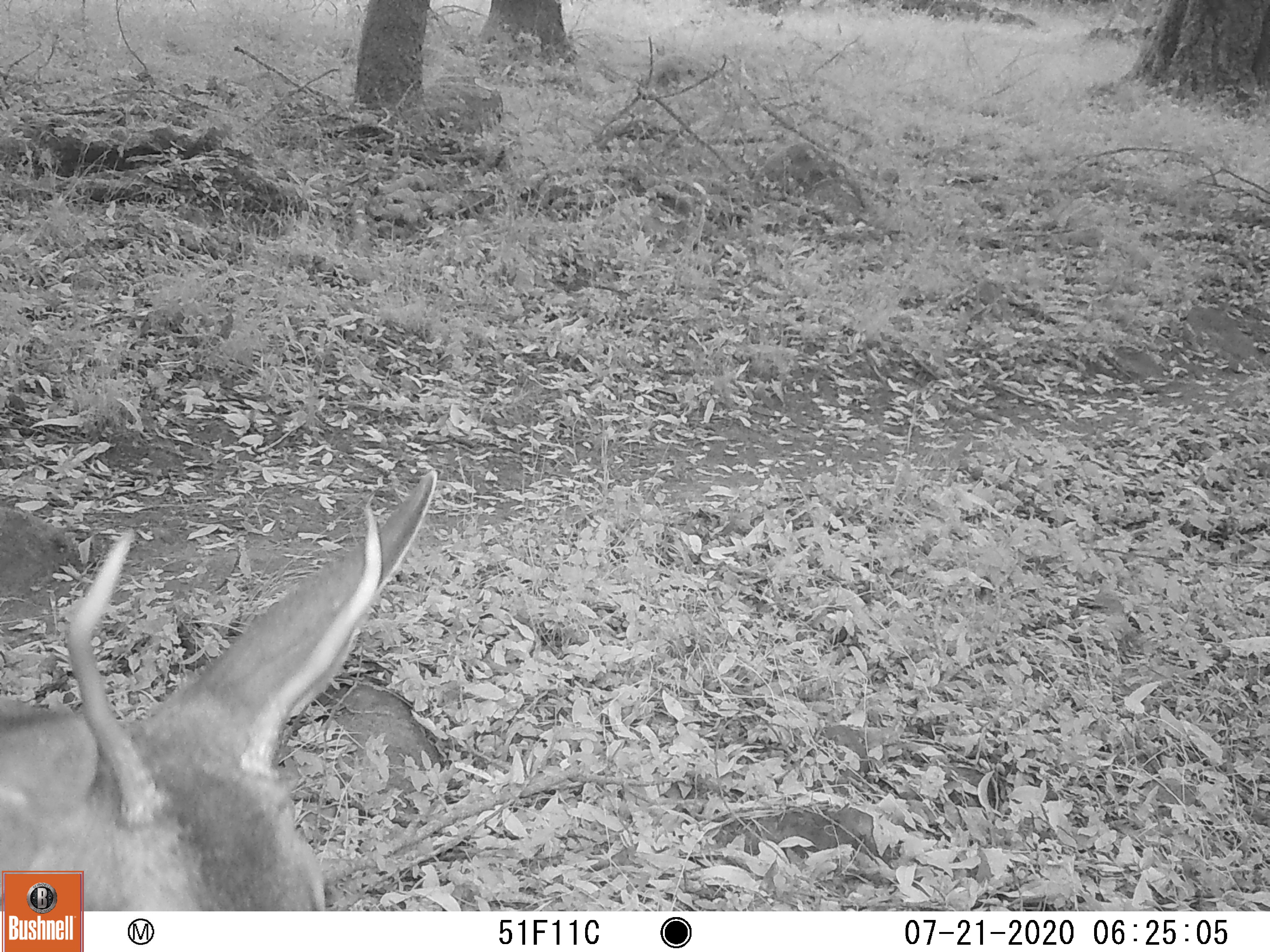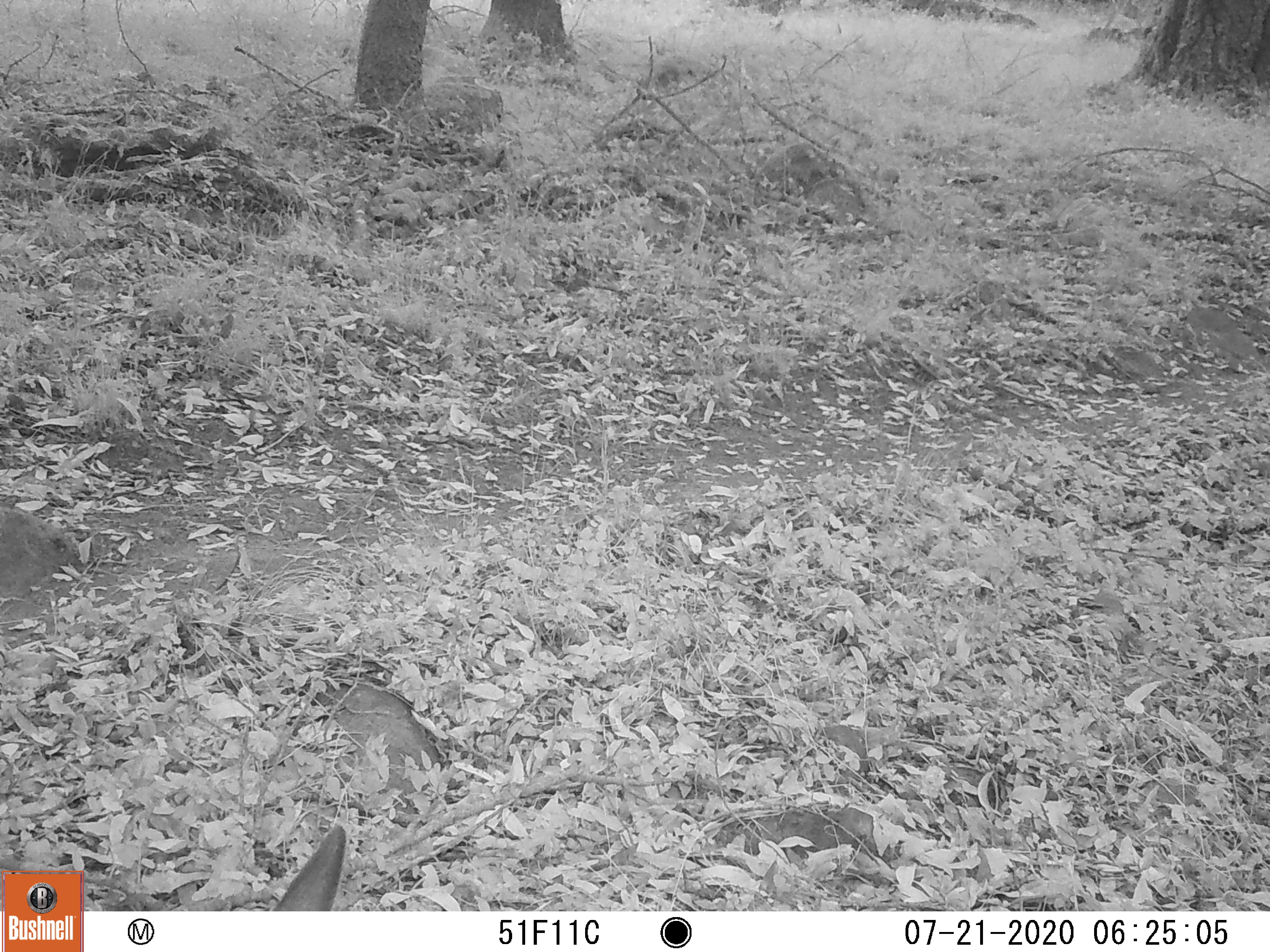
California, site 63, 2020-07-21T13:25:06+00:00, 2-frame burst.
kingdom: Animalia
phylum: Chordata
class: Mammalia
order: Artiodactyla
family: Cervidae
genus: Odocoileus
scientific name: Odocoileus hemionus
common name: mule deer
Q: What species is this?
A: Mule deer (Odocoileus hemionus).